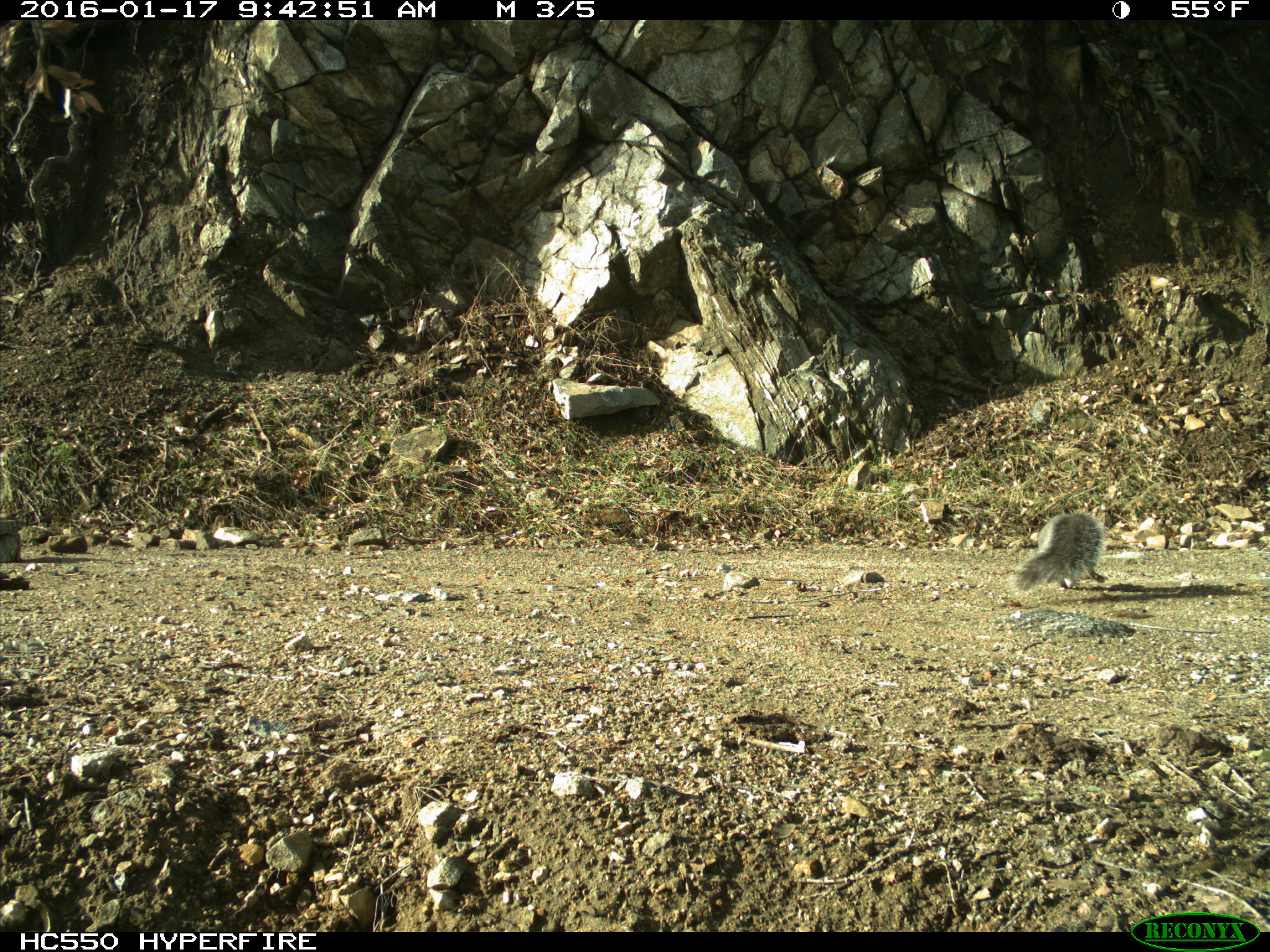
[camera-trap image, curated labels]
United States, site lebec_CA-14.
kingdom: Animalia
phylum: Chordata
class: Mammalia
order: Rodentia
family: Sciuridae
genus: Sciurus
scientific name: Sciurus carolinensis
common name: eastern gray squirrel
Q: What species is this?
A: Sciurus carolinensis (eastern gray squirrel).